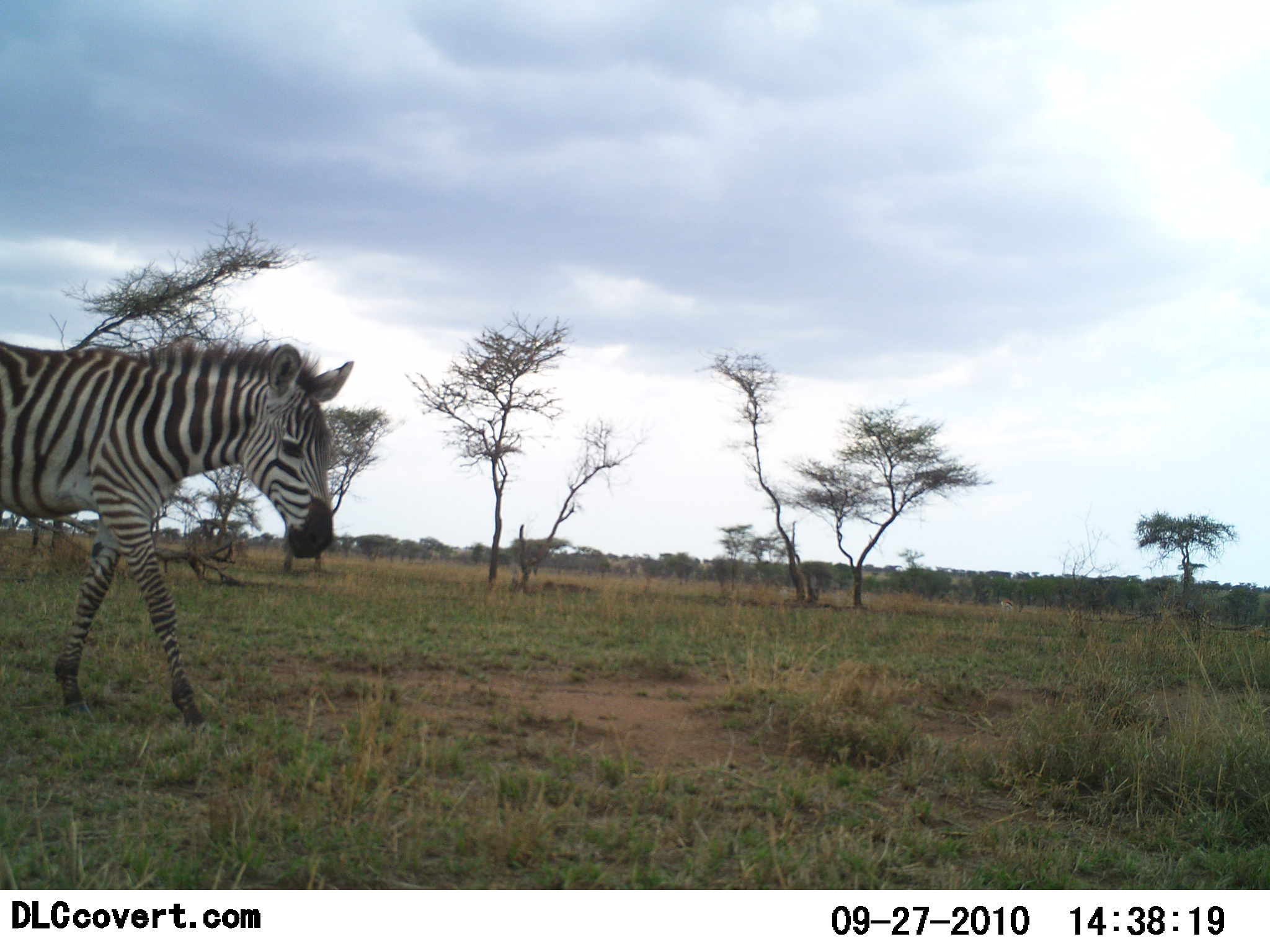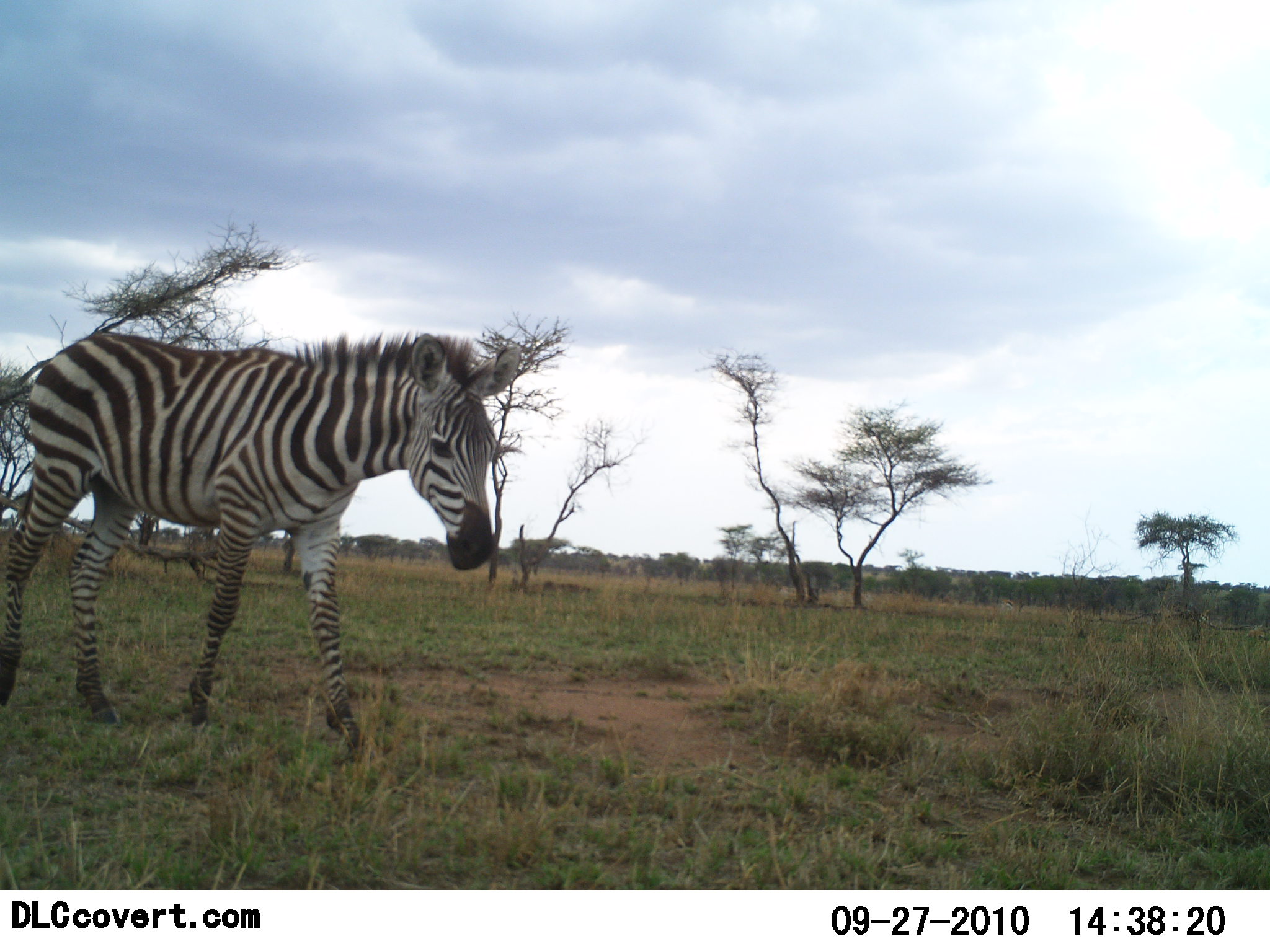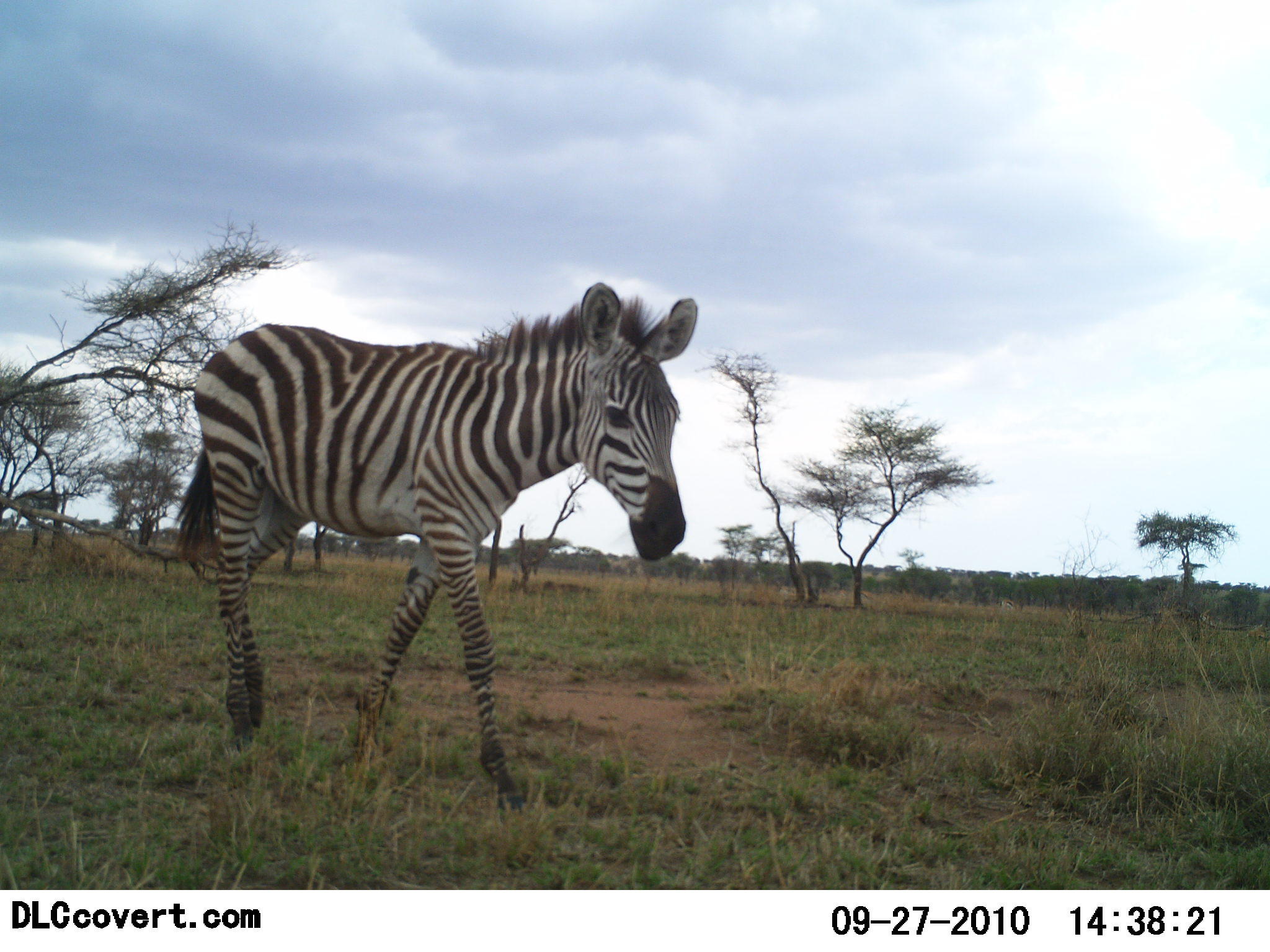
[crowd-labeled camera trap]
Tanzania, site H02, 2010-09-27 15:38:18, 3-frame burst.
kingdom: Animalia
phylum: Chordata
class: Mammalia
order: Perissodactyla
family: Equidae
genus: Equus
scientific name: Equus quagga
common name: plains zebra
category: zebra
Zebra (plains zebra) (Equus quagga), count 1. Behavior (volunteer vote fractions): standing 0%, resting 0%, moving 100%, interacting 0%. Young present (vote fraction): 0%. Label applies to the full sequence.